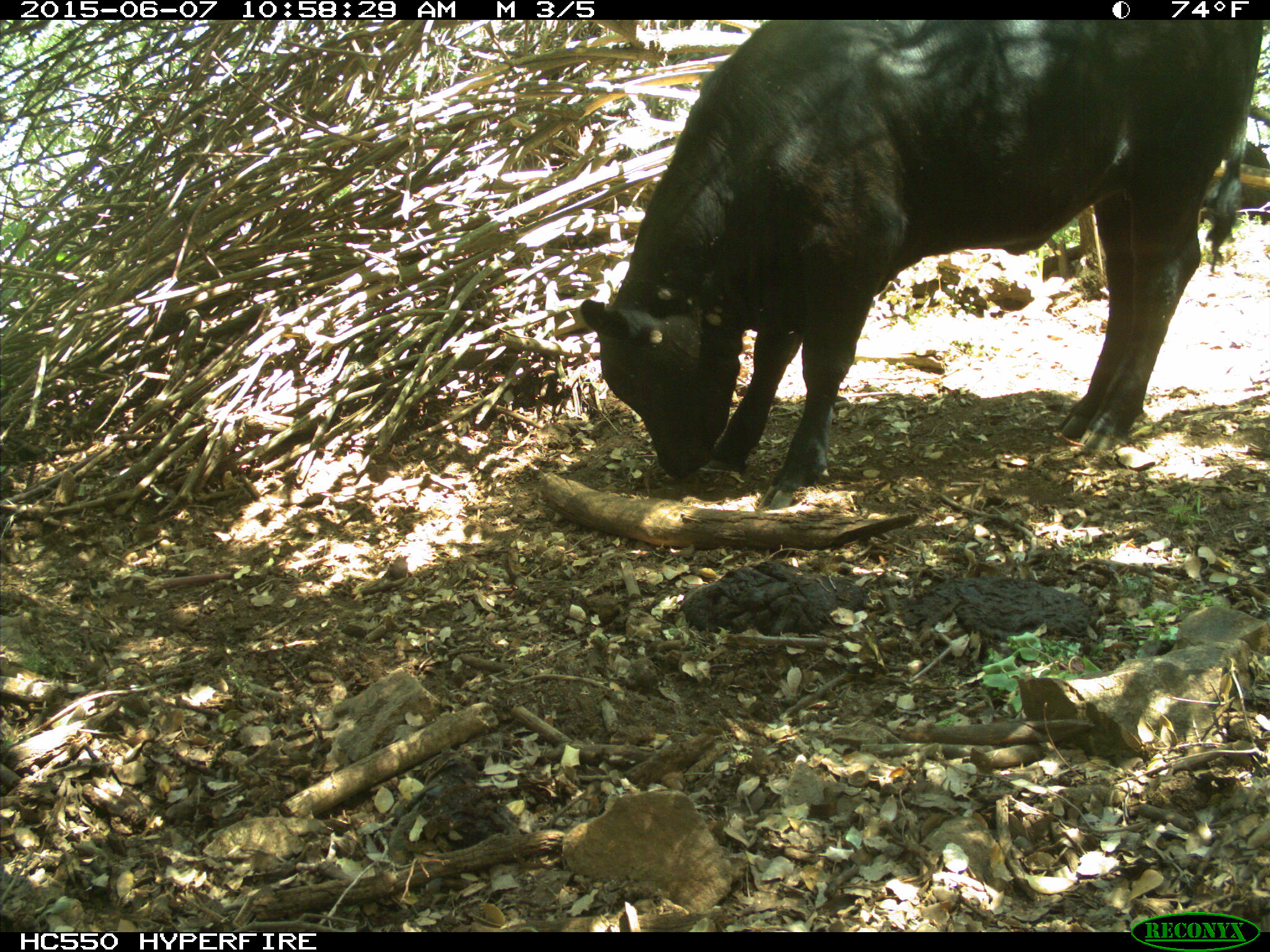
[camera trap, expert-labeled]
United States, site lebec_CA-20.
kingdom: Animalia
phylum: Chordata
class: Mammalia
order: Artiodactyla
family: Bovidae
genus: Bos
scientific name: Bos taurus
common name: domestic cow